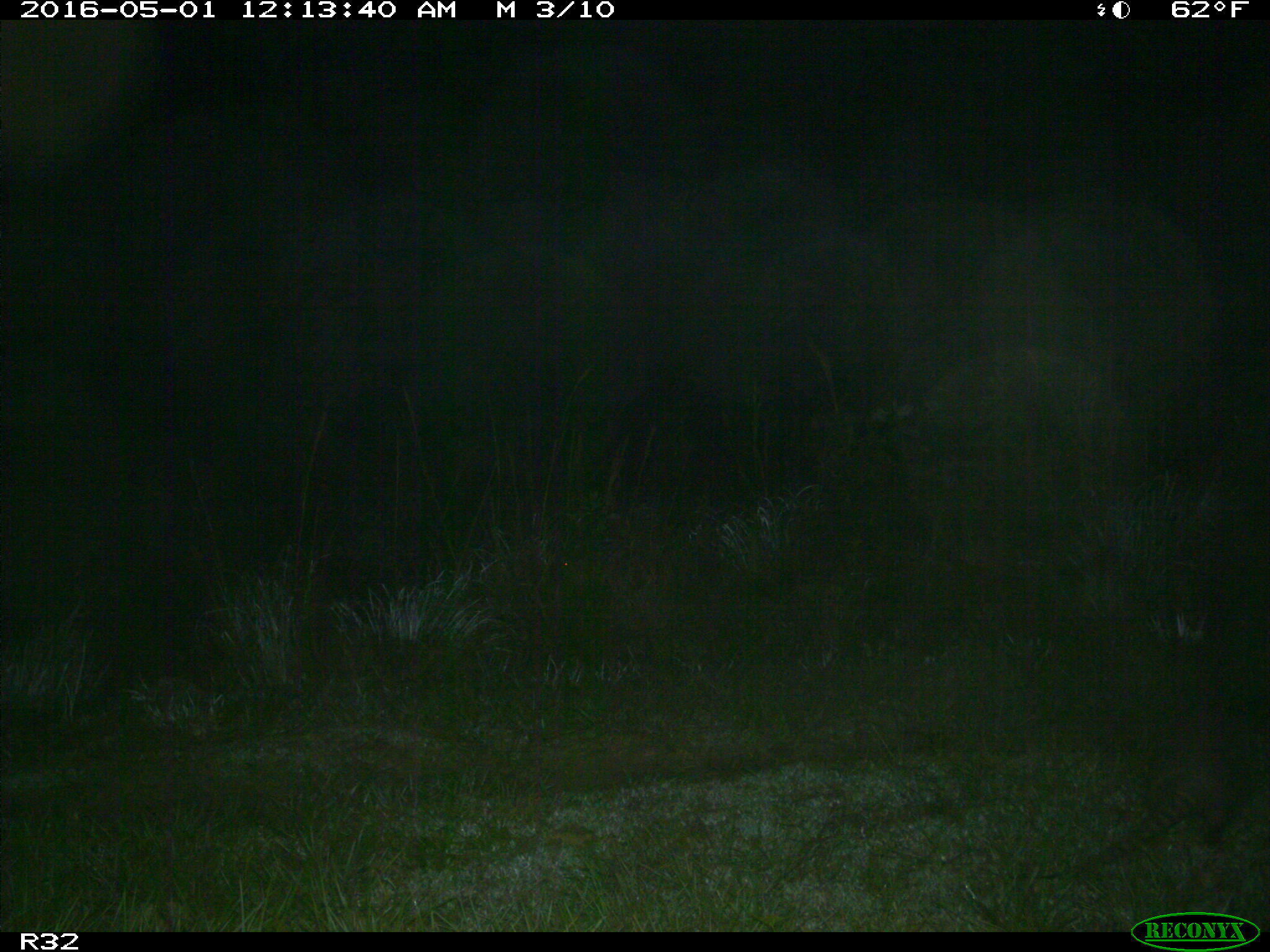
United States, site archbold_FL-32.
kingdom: Animalia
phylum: Chordata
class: Mammalia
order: Cingulata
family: Dasypodidae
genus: Dasypus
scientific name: Dasypus novemcinctus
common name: nine-banded armadillo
Dasypus novemcinctus (nine-banded armadillo).